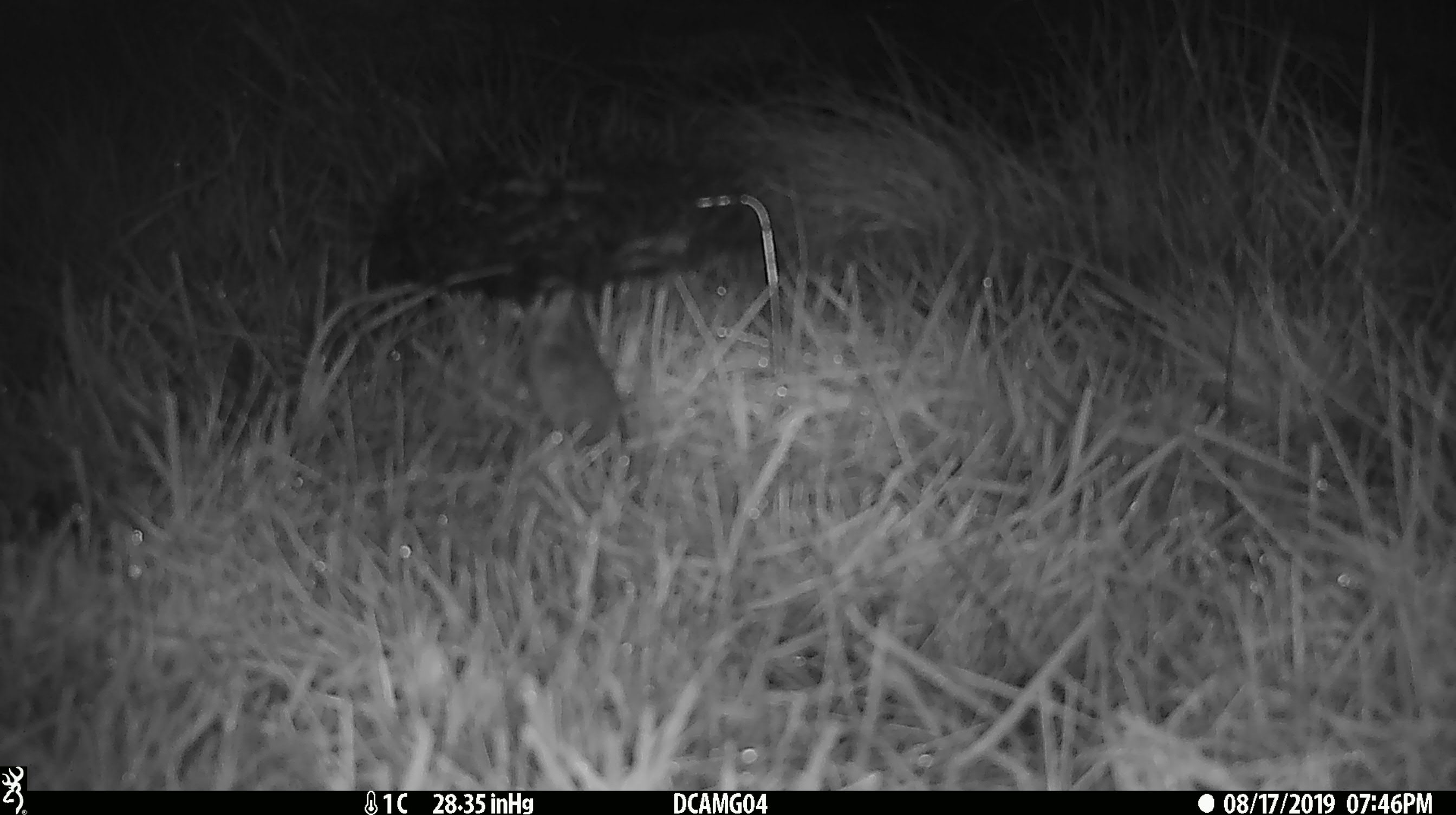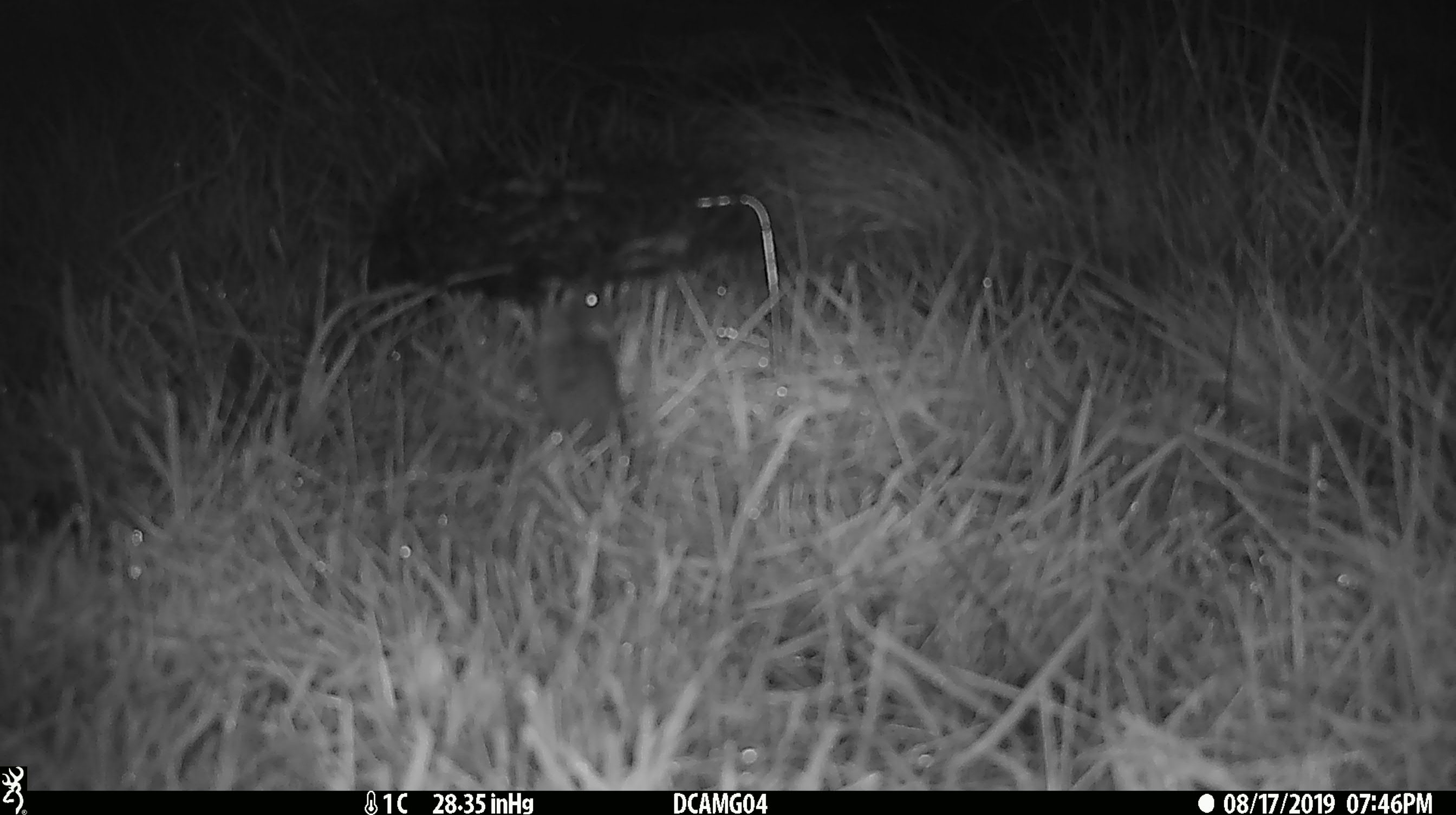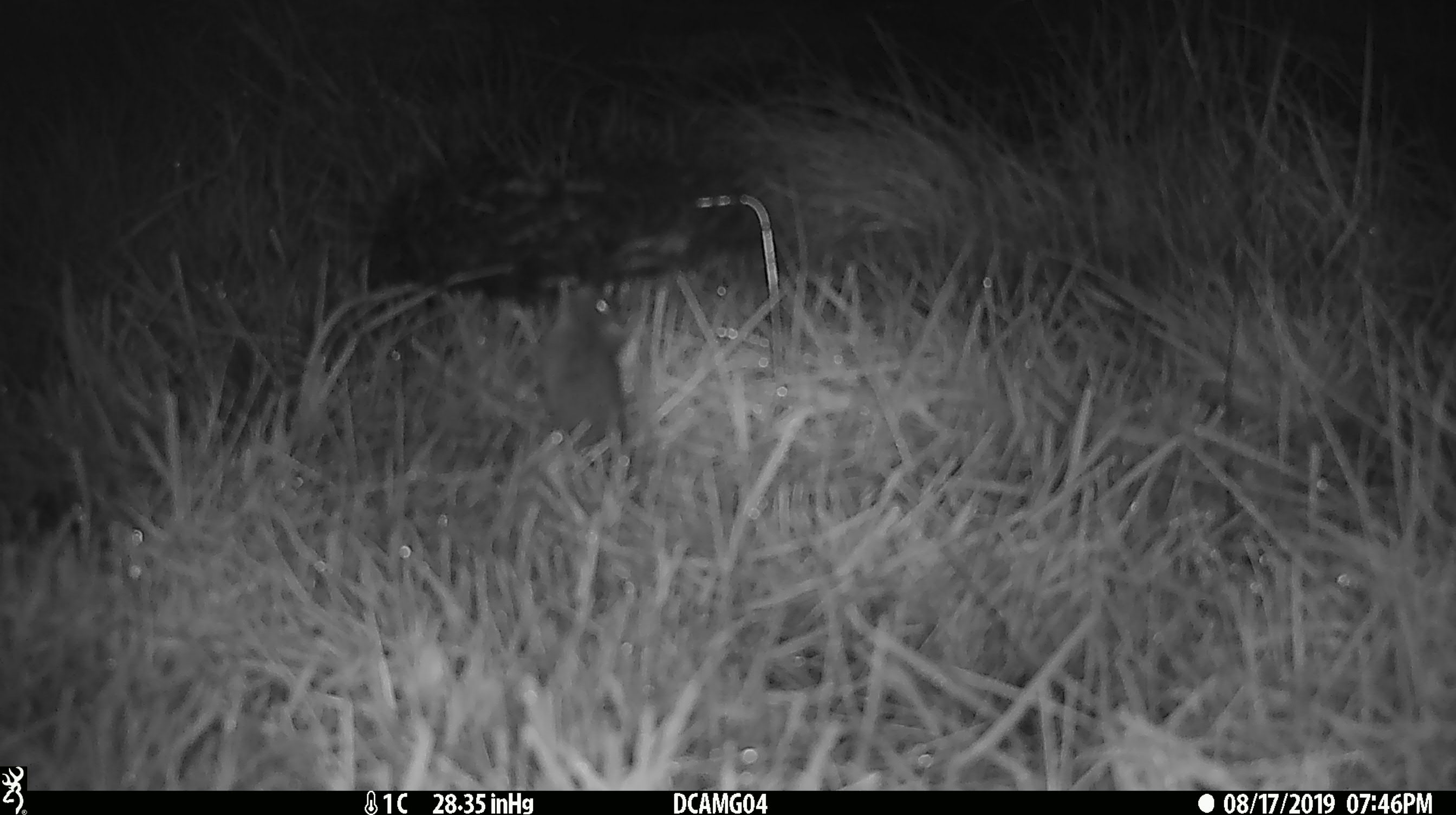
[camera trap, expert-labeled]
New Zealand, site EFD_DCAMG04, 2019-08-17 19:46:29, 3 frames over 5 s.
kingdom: Animalia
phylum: Chordata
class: Mammalia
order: Rodentia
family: Muridae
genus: Mus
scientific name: Mus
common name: mouse